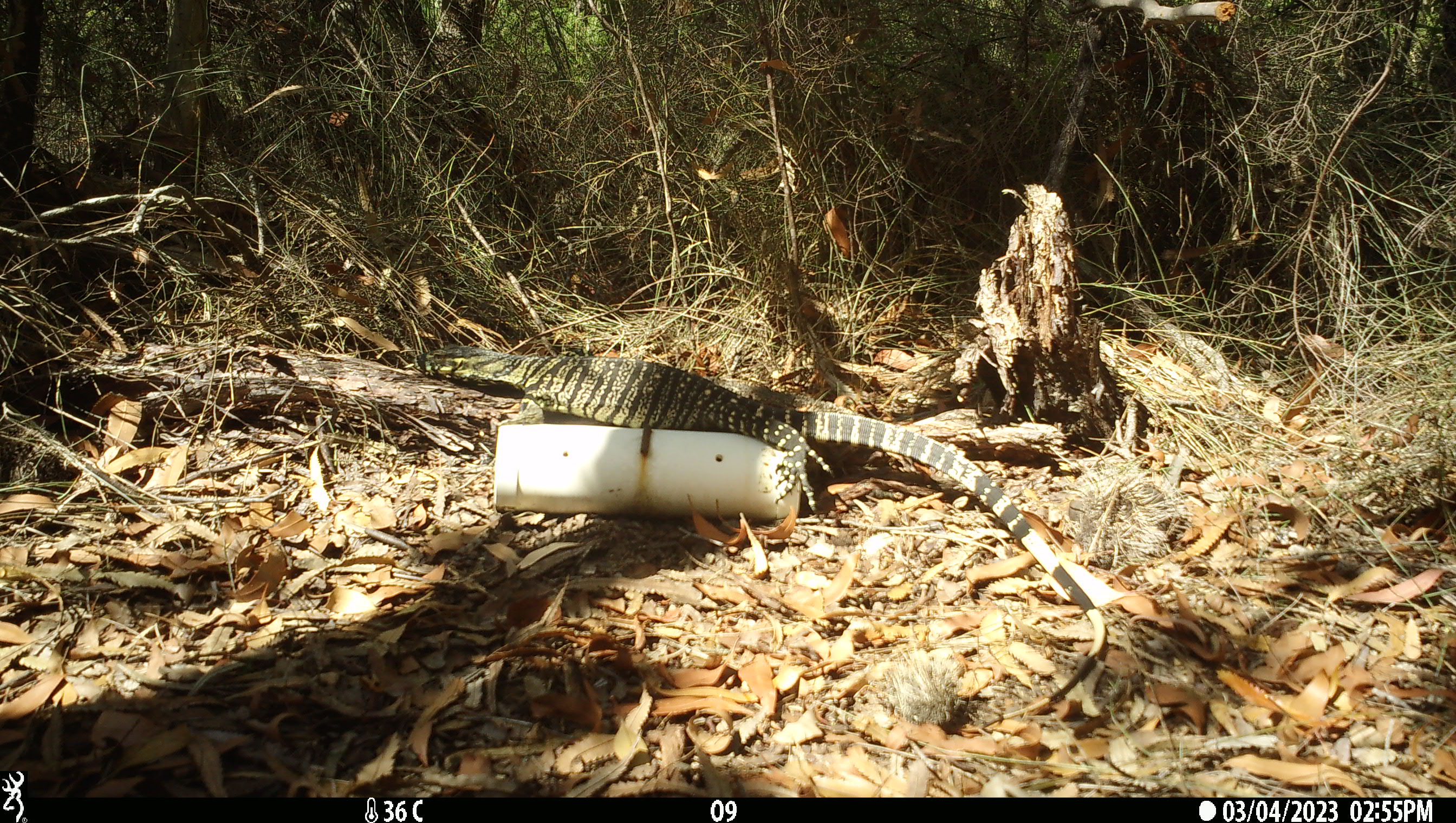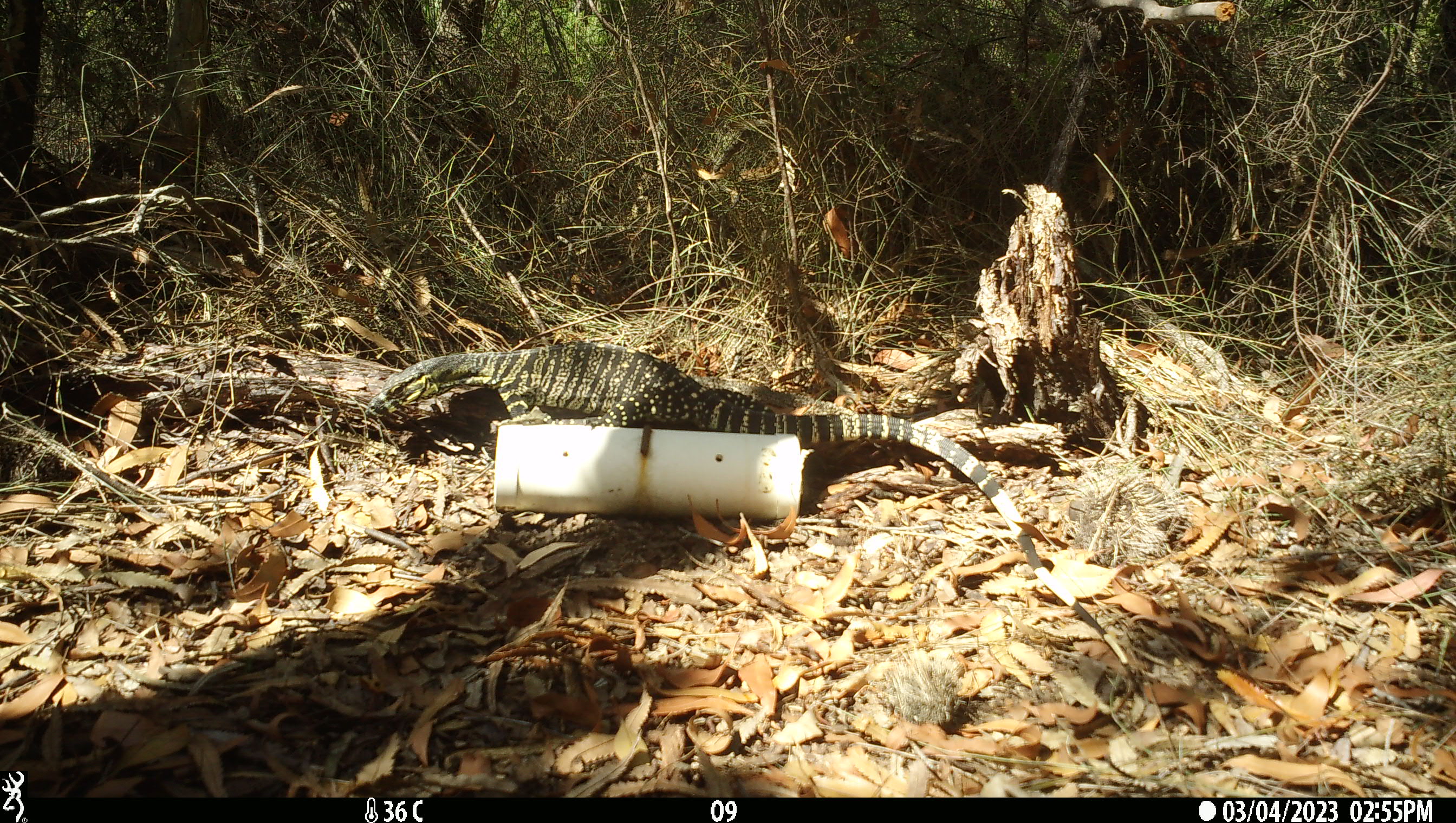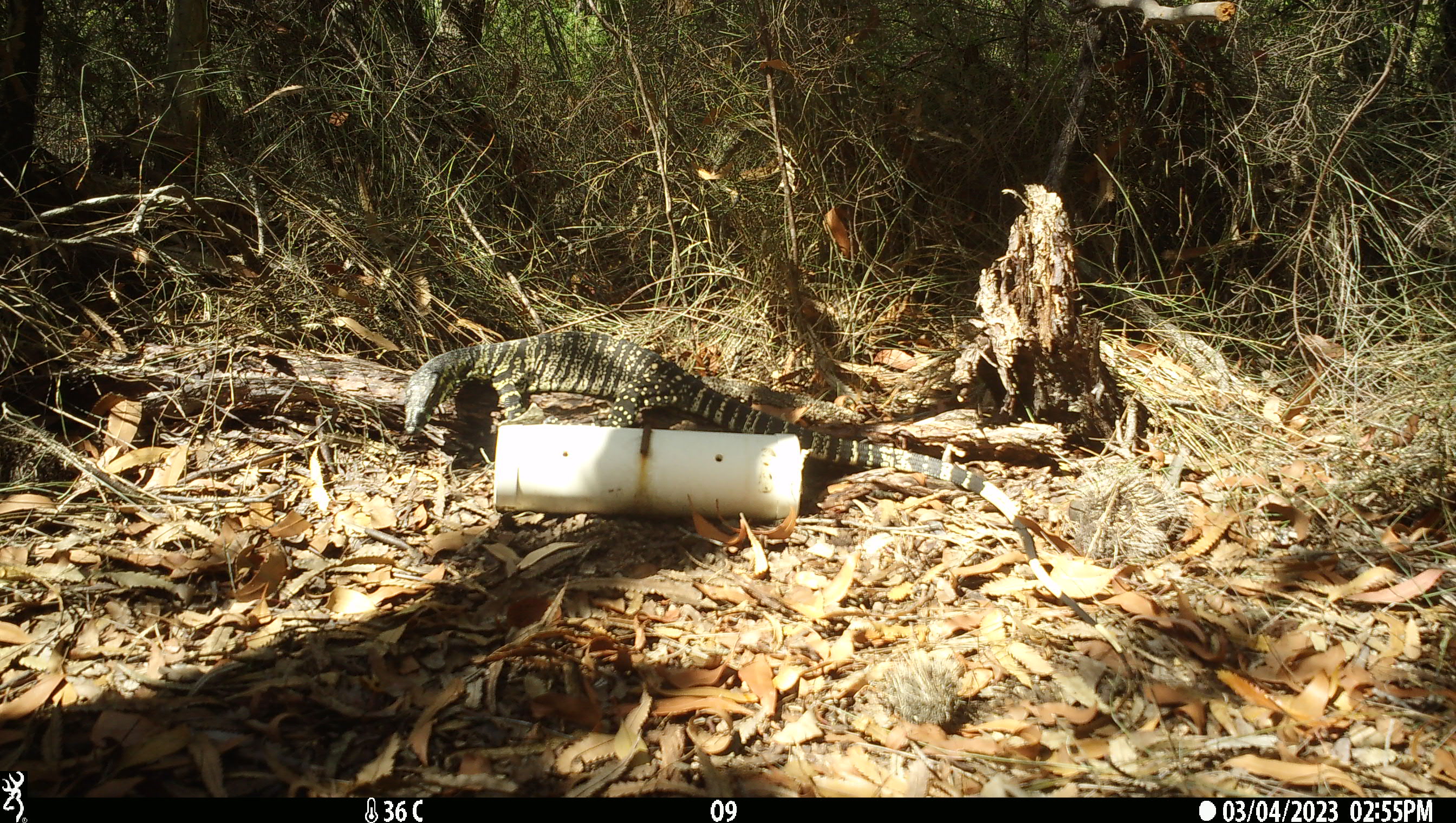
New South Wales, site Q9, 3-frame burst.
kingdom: Animalia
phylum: Chordata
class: Reptilia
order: Squamata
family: Varanidae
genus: Varanus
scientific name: Varanus varius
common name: lace monitor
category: goanna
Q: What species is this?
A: Goanna (lace monitor) (Varanus varius).